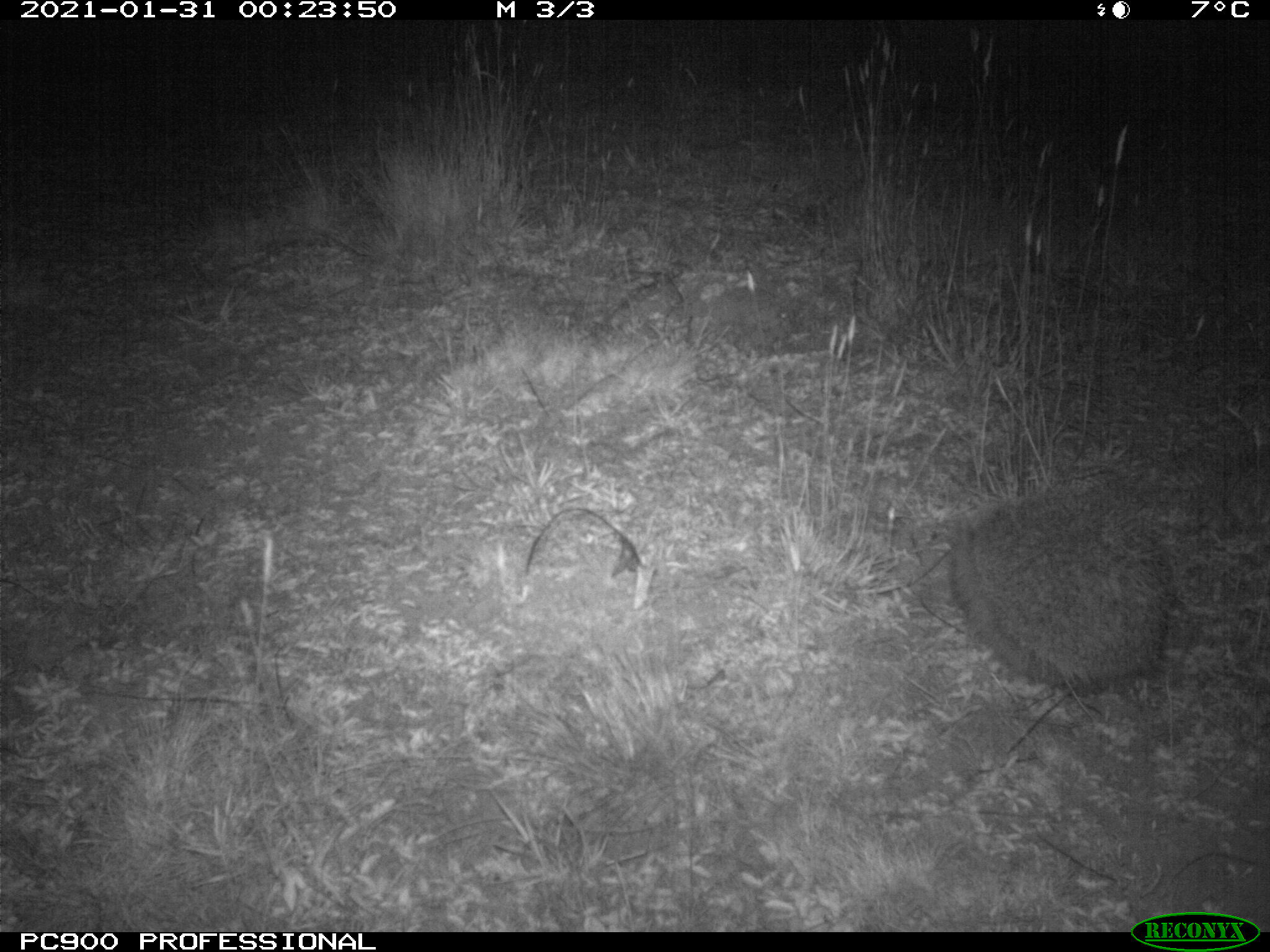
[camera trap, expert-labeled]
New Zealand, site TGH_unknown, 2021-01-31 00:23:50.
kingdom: Animalia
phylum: Chordata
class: Mammalia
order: Eulipotyphla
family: Erinaceidae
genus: Erinaceus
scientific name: Erinaceus europaeus europaeus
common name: european hedgehog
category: hedgehog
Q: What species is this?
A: Hedgehog (european hedgehog) (Erinaceus europaeus europaeus).